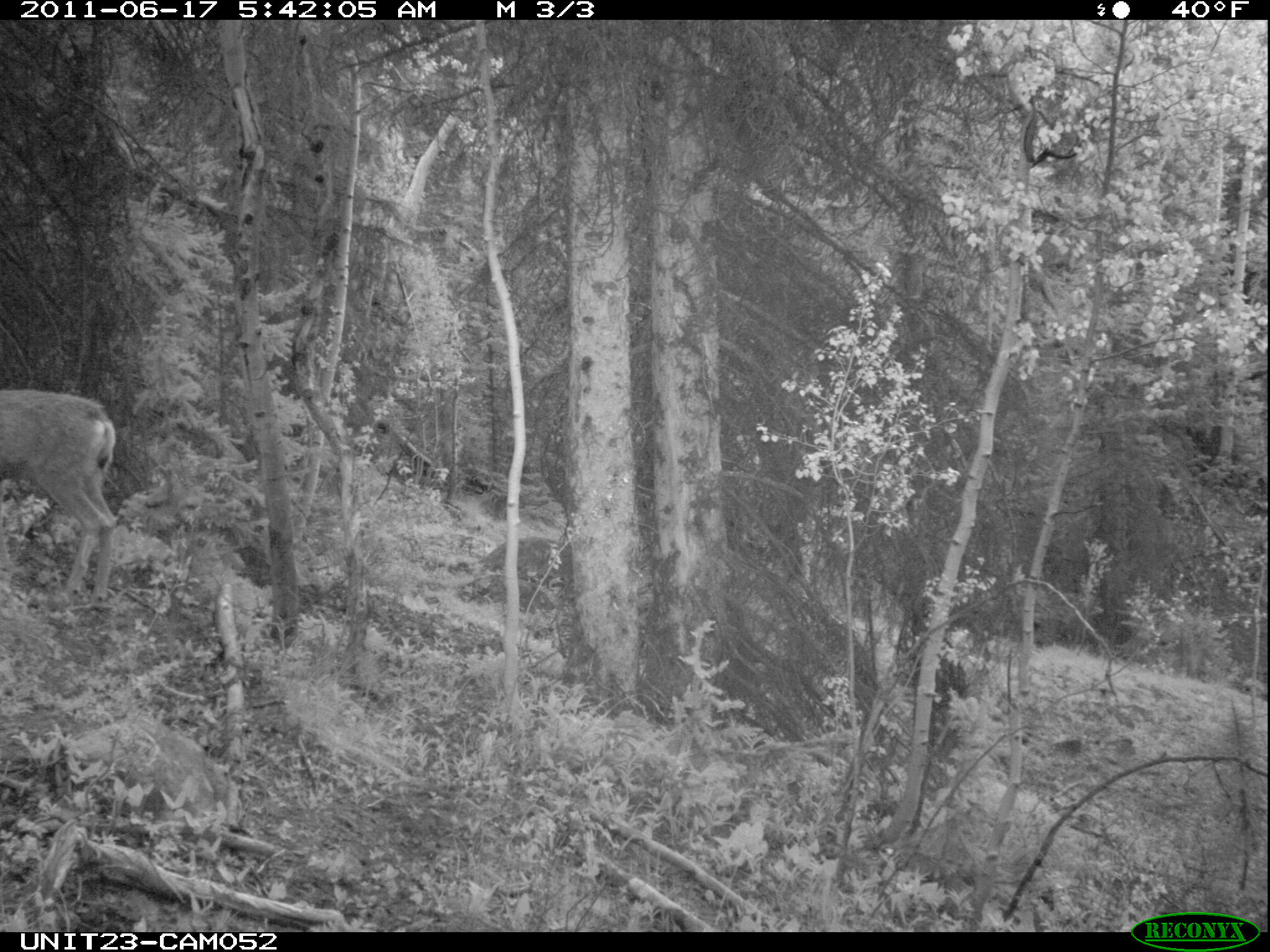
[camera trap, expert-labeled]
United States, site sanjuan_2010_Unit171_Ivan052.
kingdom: Animalia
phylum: Chordata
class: Mammalia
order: Artiodactyla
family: Cervidae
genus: Odocoileus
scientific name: Odocoileus hemionus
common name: mule deer